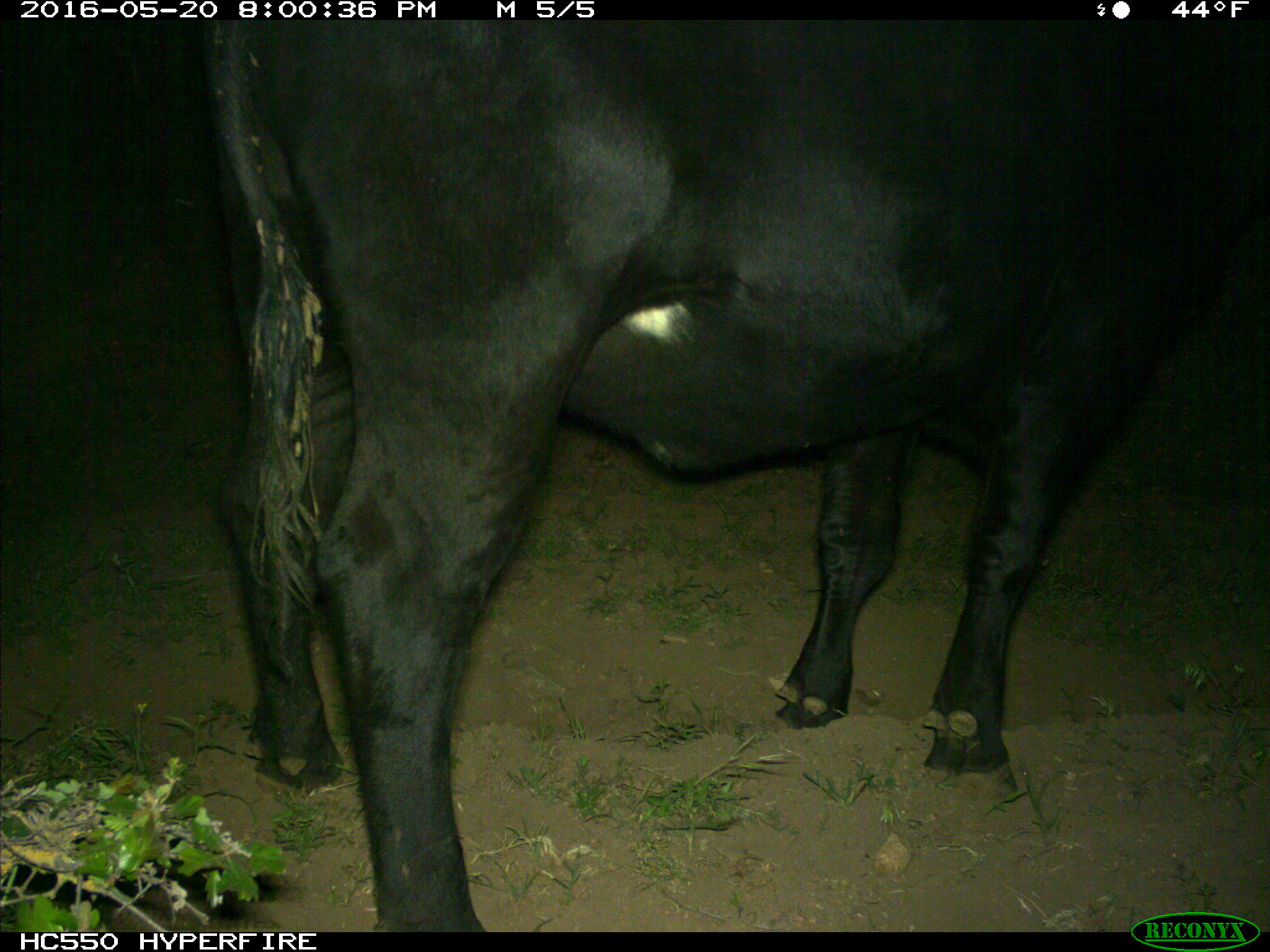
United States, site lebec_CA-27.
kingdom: Animalia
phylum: Chordata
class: Mammalia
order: Artiodactyla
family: Bovidae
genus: Bos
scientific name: Bos taurus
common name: domestic cow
Bos taurus (domestic cow).